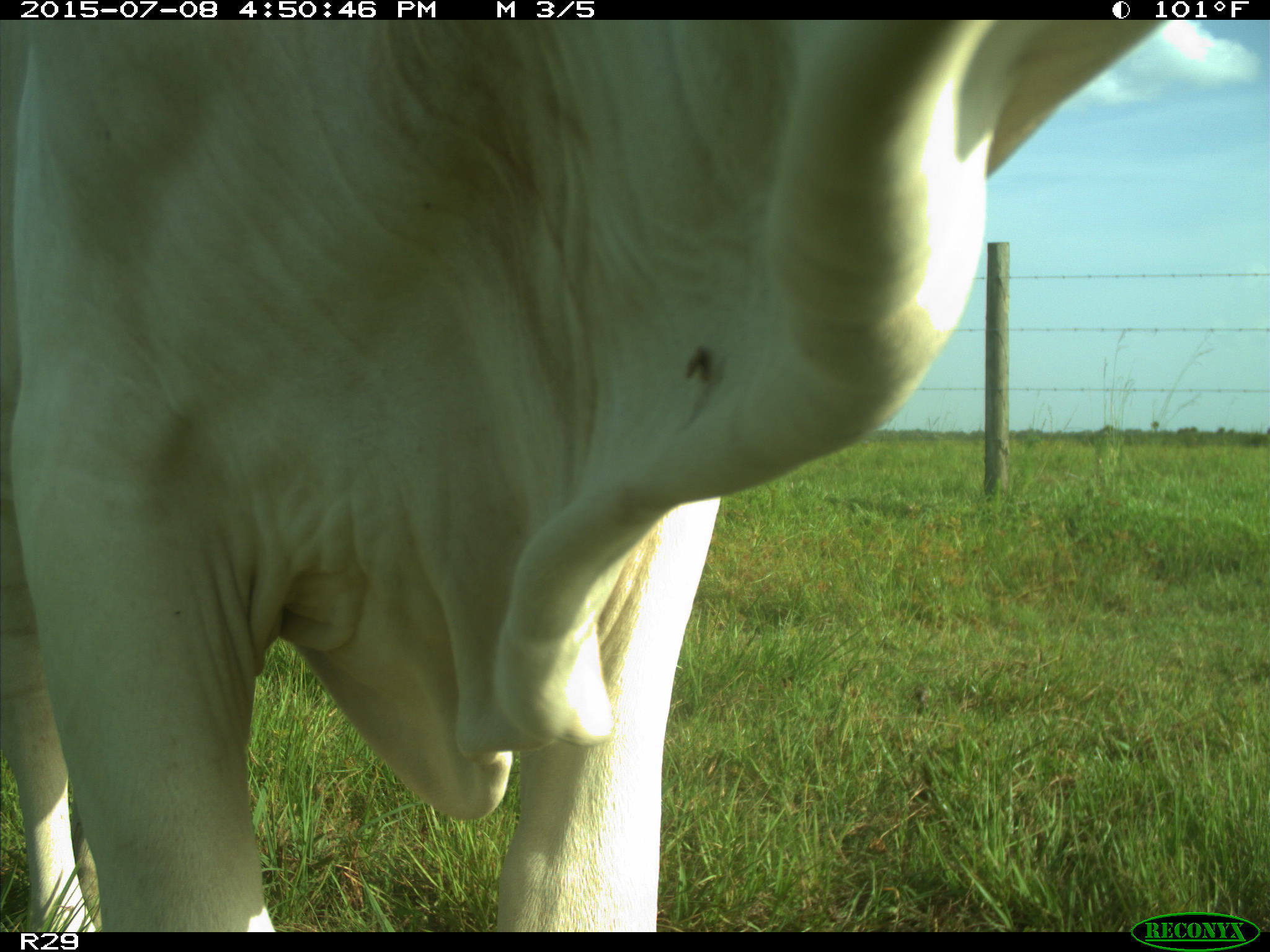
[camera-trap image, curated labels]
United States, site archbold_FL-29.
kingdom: Animalia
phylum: Chordata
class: Mammalia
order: Artiodactyla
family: Bovidae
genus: Bos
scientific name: Bos taurus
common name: domestic cow